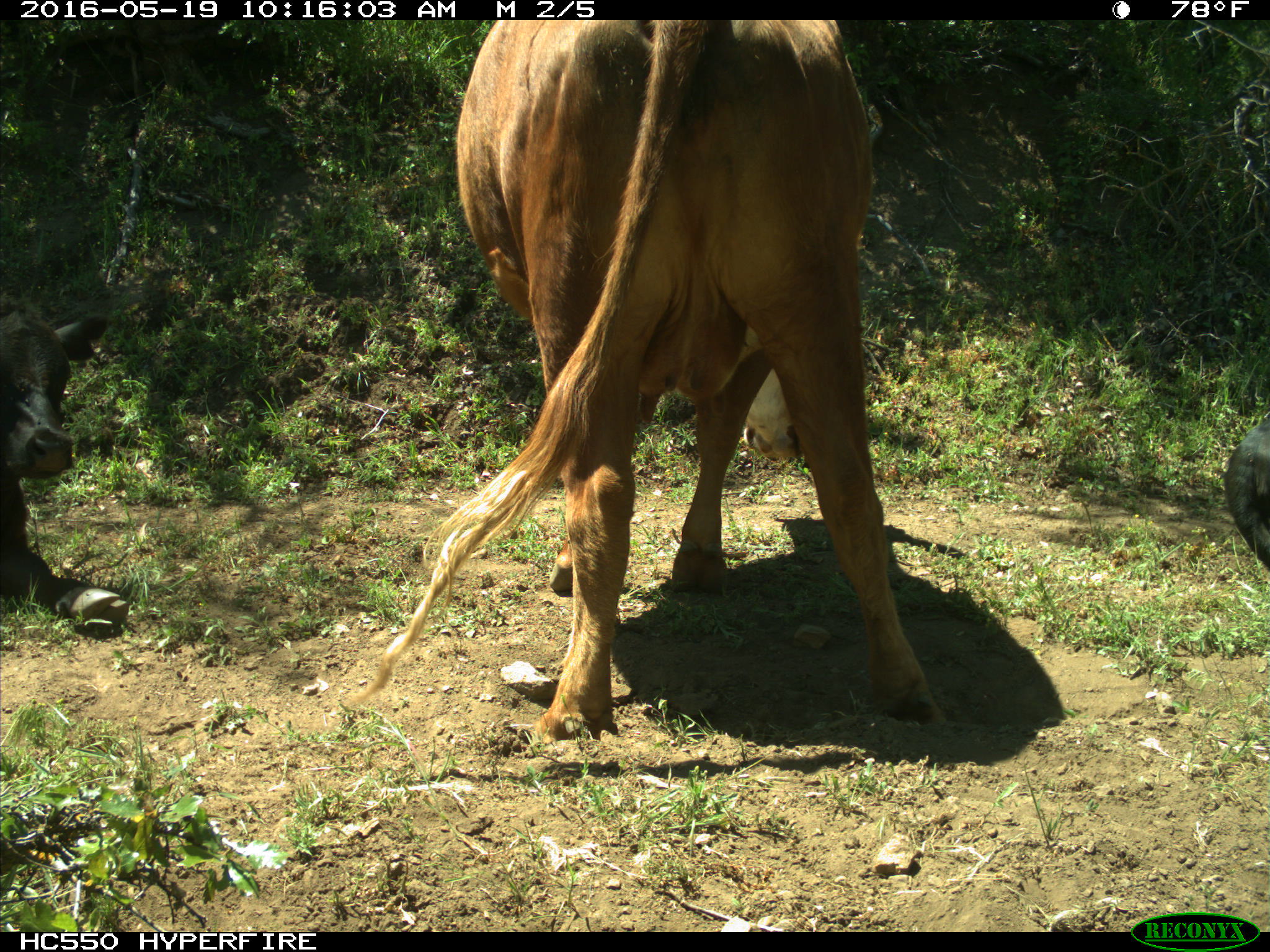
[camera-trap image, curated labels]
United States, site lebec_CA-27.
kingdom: Animalia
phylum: Chordata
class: Mammalia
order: Artiodactyla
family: Bovidae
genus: Bos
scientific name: Bos taurus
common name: domestic cow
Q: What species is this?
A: Bos taurus (domestic cow).